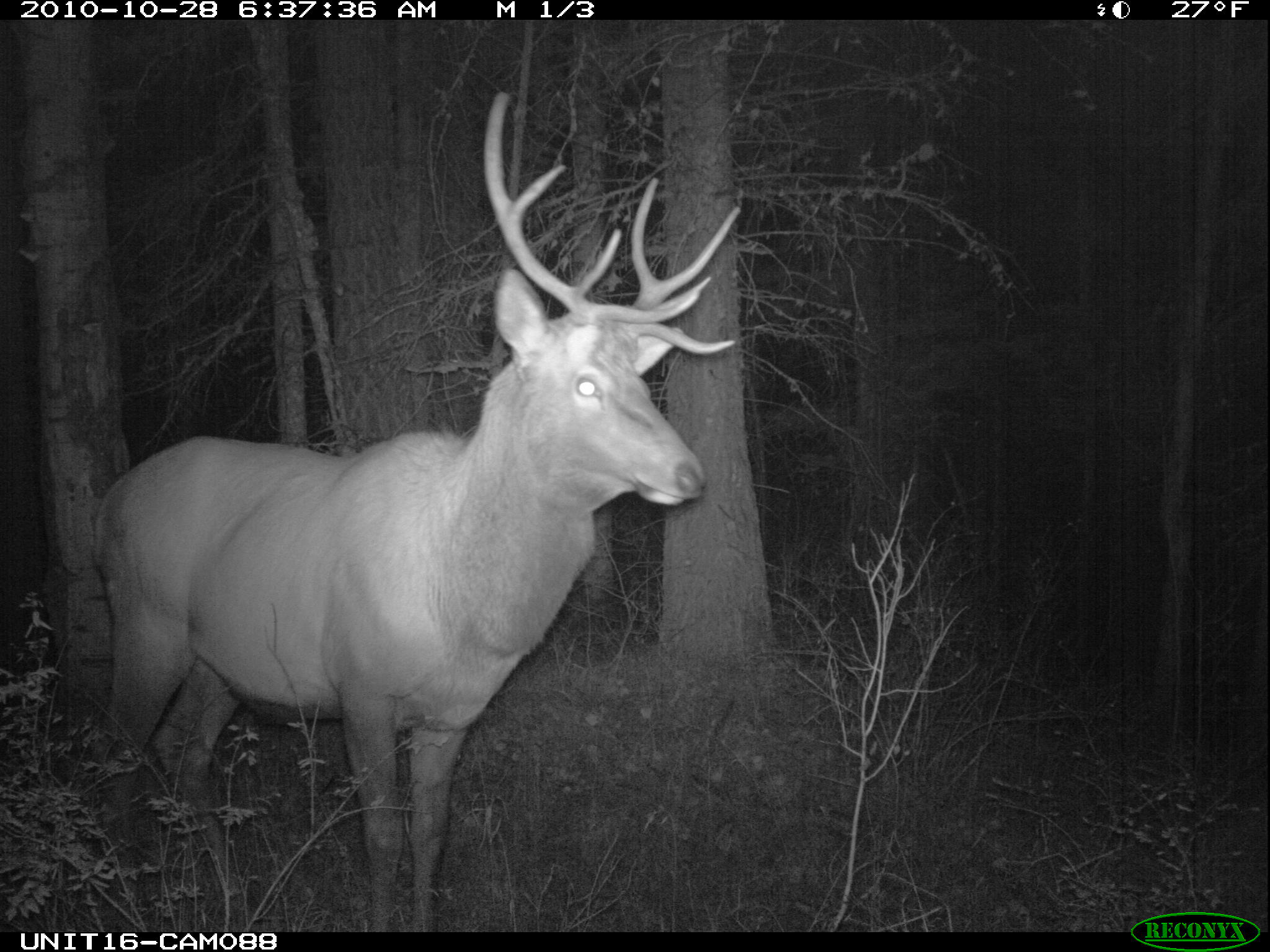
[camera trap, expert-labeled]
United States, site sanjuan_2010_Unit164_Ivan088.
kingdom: Animalia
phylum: Chordata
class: Mammalia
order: Artiodactyla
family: Cervidae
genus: Cervus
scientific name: Cervus elaphus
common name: red deer